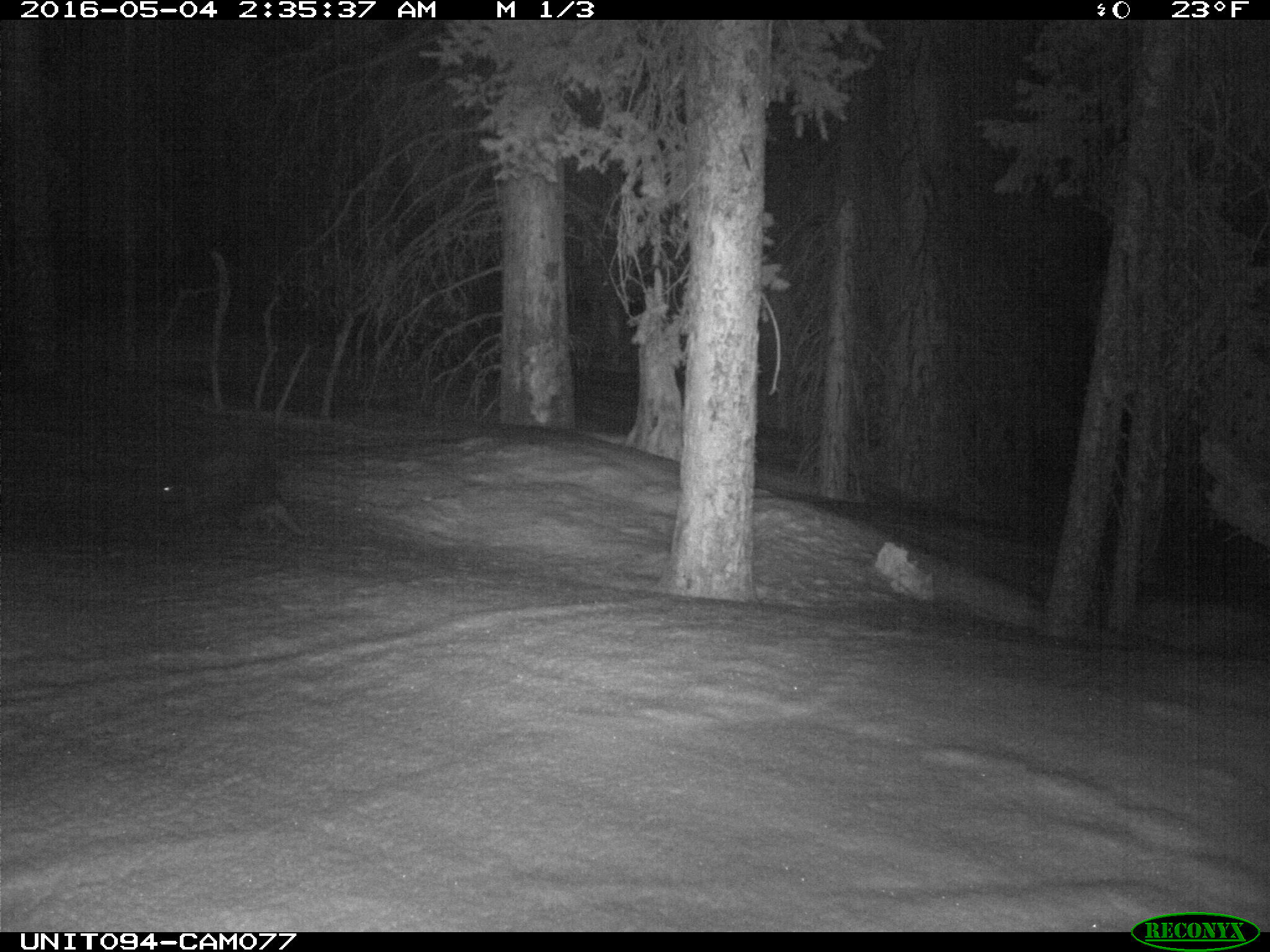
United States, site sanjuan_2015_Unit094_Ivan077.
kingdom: Animalia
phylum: Chordata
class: Mammalia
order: Rodentia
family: Erethizontidae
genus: Erethizon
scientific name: Erethizon dorsatum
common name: north american porcupine